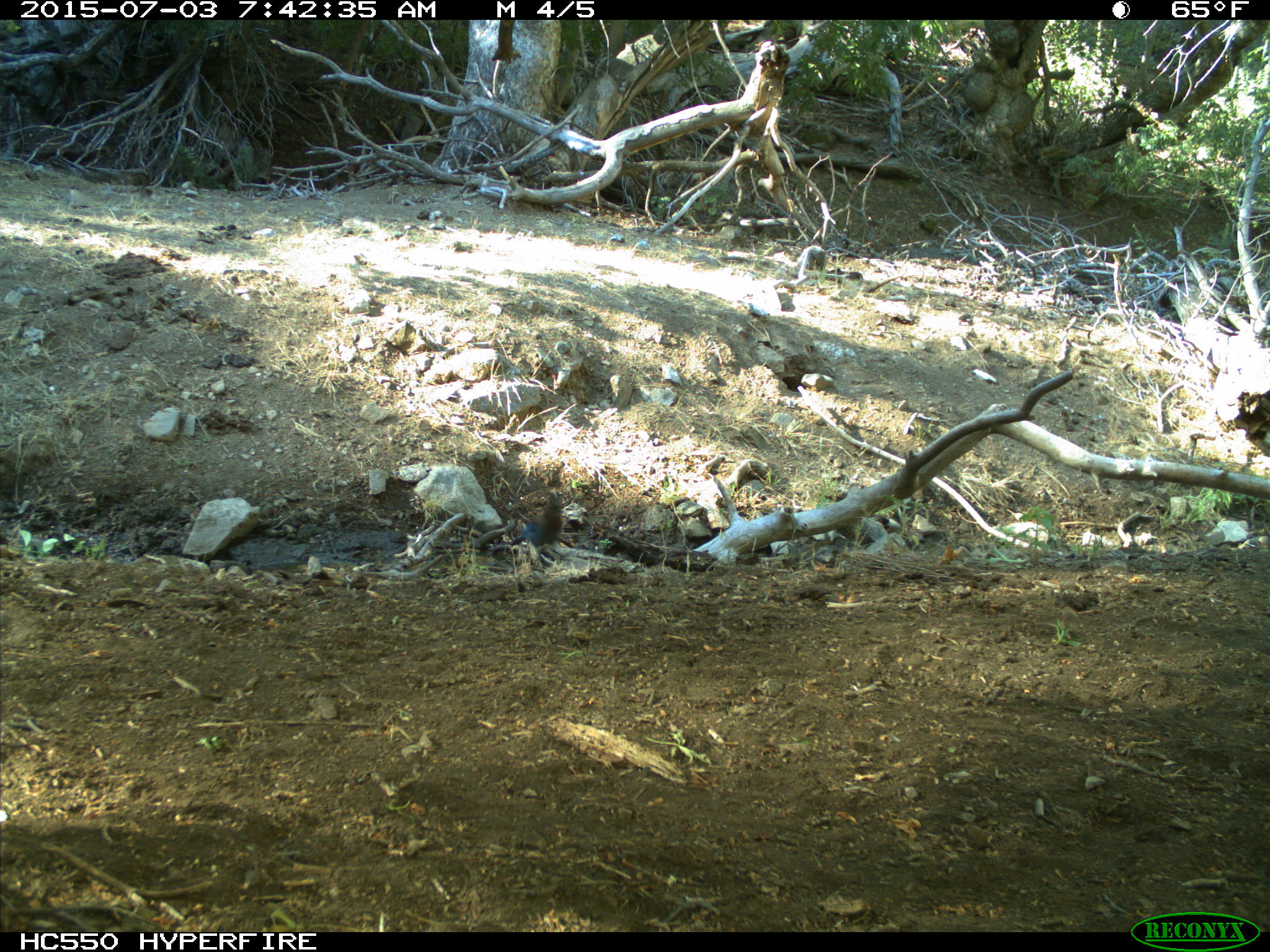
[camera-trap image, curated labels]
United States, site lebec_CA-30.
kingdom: Animalia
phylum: Chordata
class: Aves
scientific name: Aves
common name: birds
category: unidentified bird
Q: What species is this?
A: Unidentified bird (birds) (Aves).